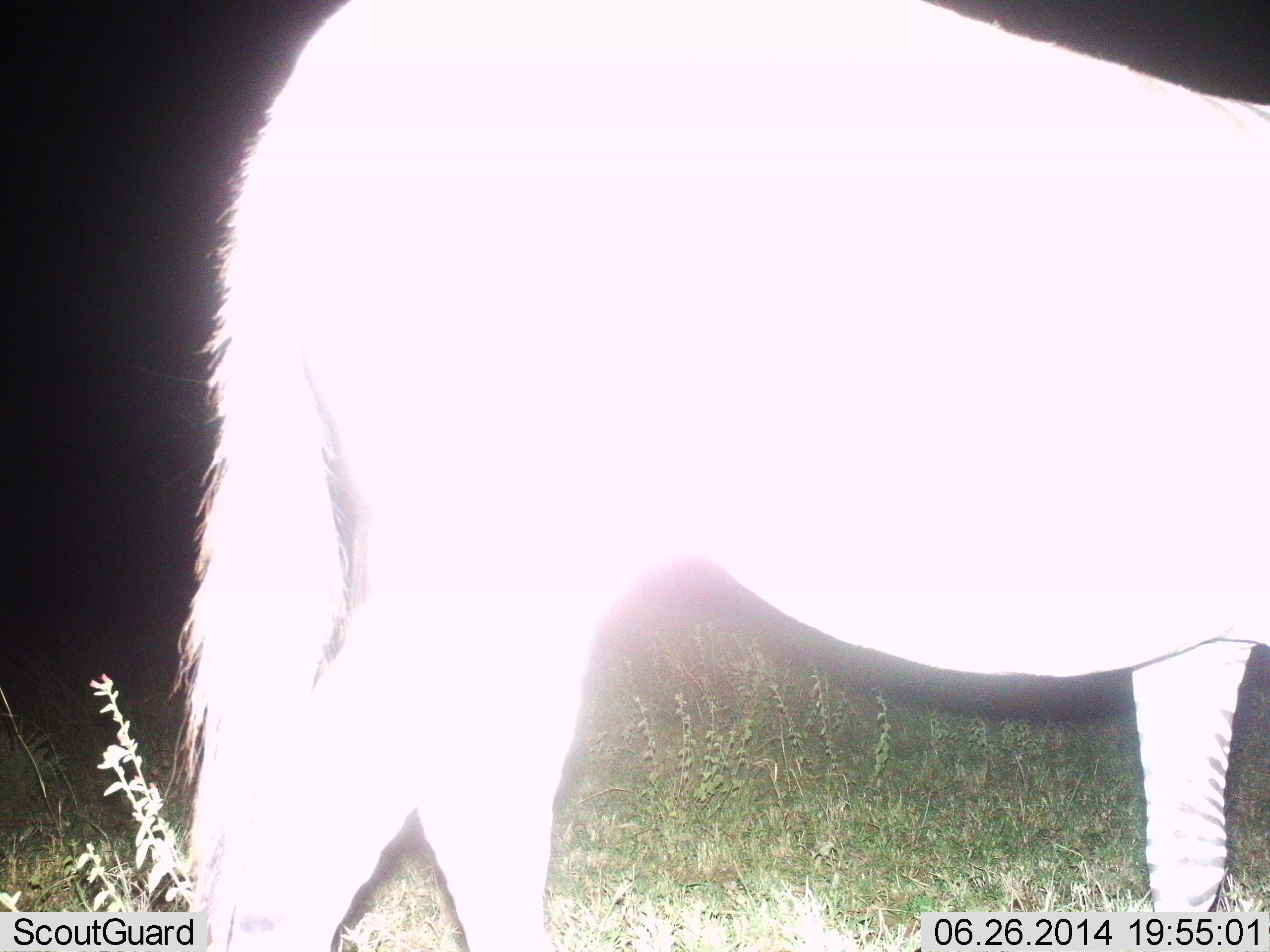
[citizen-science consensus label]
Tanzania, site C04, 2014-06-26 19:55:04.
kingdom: Animalia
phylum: Chordata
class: Mammalia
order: Perissodactyla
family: Equidae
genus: Equus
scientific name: Equus quagga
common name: plains zebra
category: zebra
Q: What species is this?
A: Zebra (plains zebra) (Equus quagga).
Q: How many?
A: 1.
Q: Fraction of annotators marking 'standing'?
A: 60%.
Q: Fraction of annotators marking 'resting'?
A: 0%.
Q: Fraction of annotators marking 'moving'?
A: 40%.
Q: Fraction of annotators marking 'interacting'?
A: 0%.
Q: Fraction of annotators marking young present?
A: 0%.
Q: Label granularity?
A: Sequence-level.